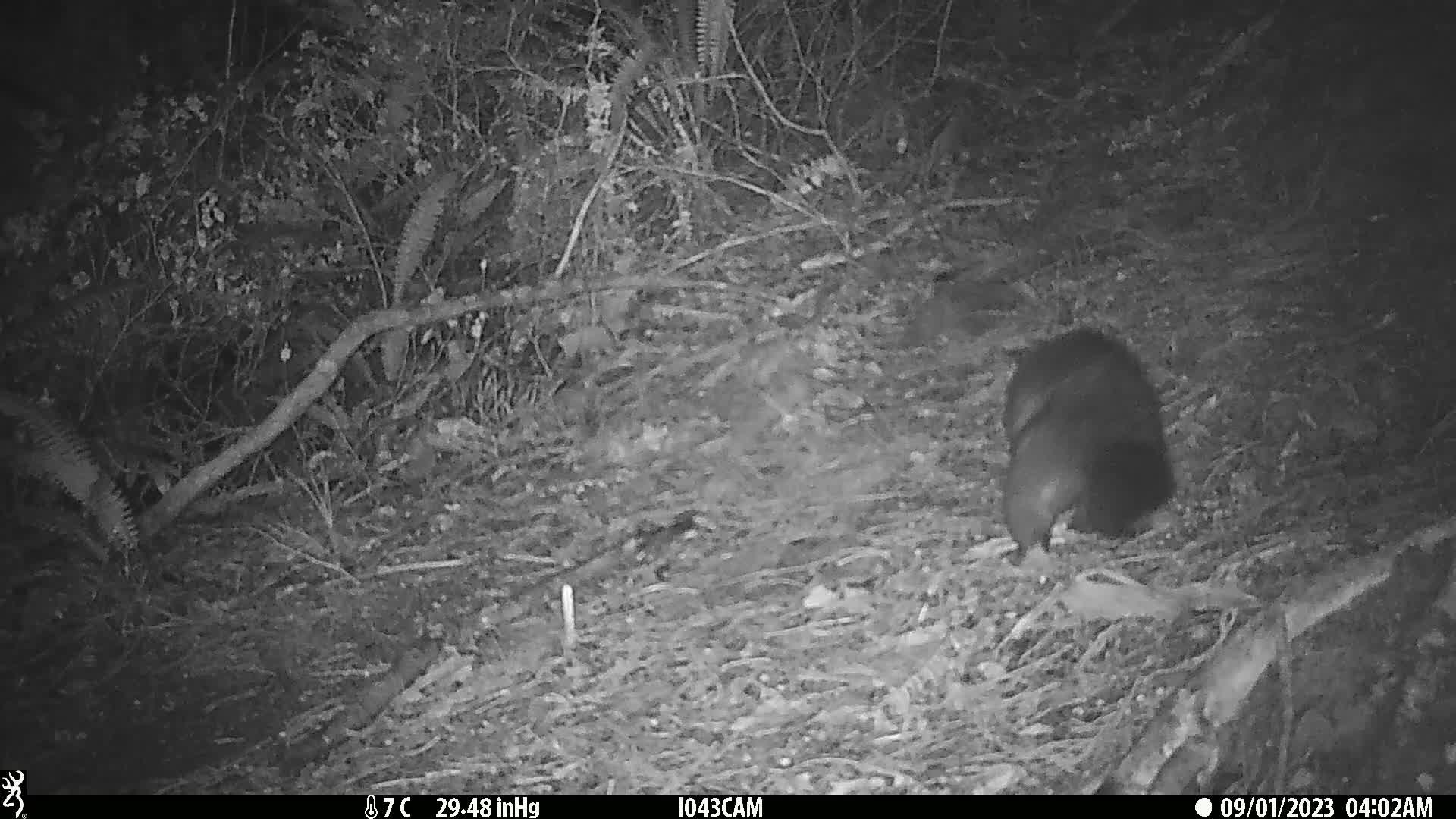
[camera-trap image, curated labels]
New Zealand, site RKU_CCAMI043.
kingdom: Animalia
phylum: Chordata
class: Mammalia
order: Diprotodontia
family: Phalangeridae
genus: Trichosurus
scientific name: Trichosurus vulpecula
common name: common brushtail possum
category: possum